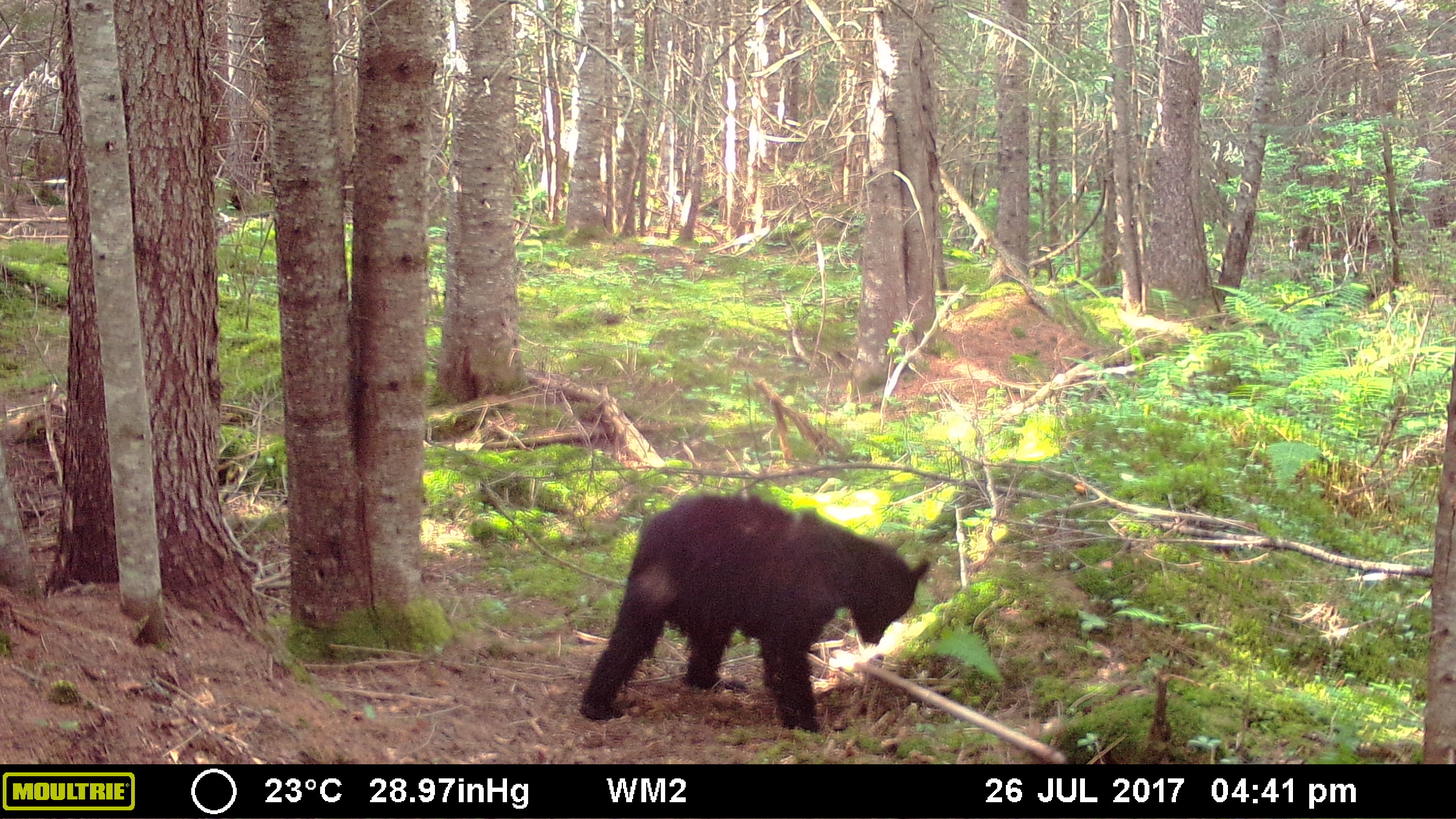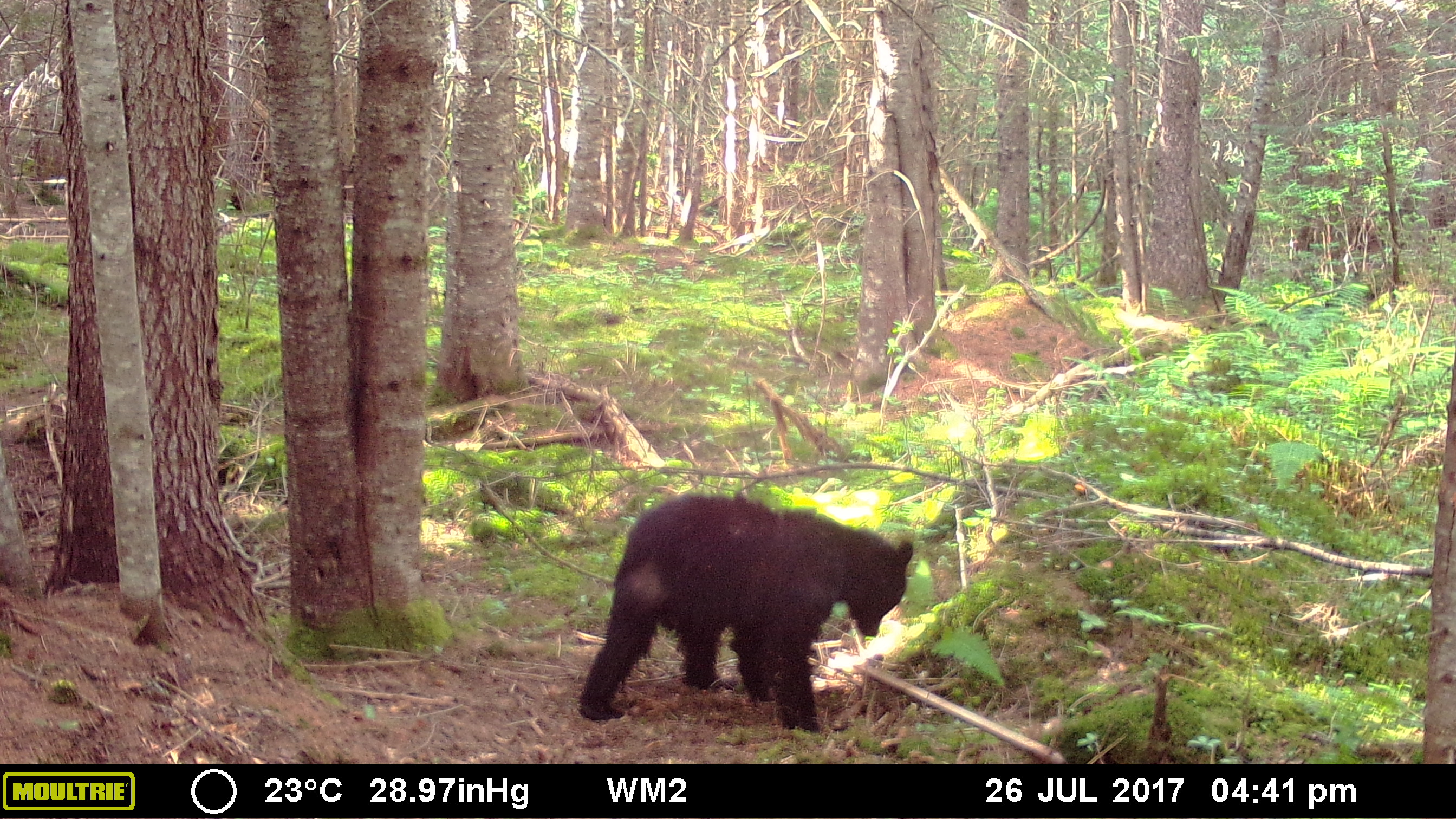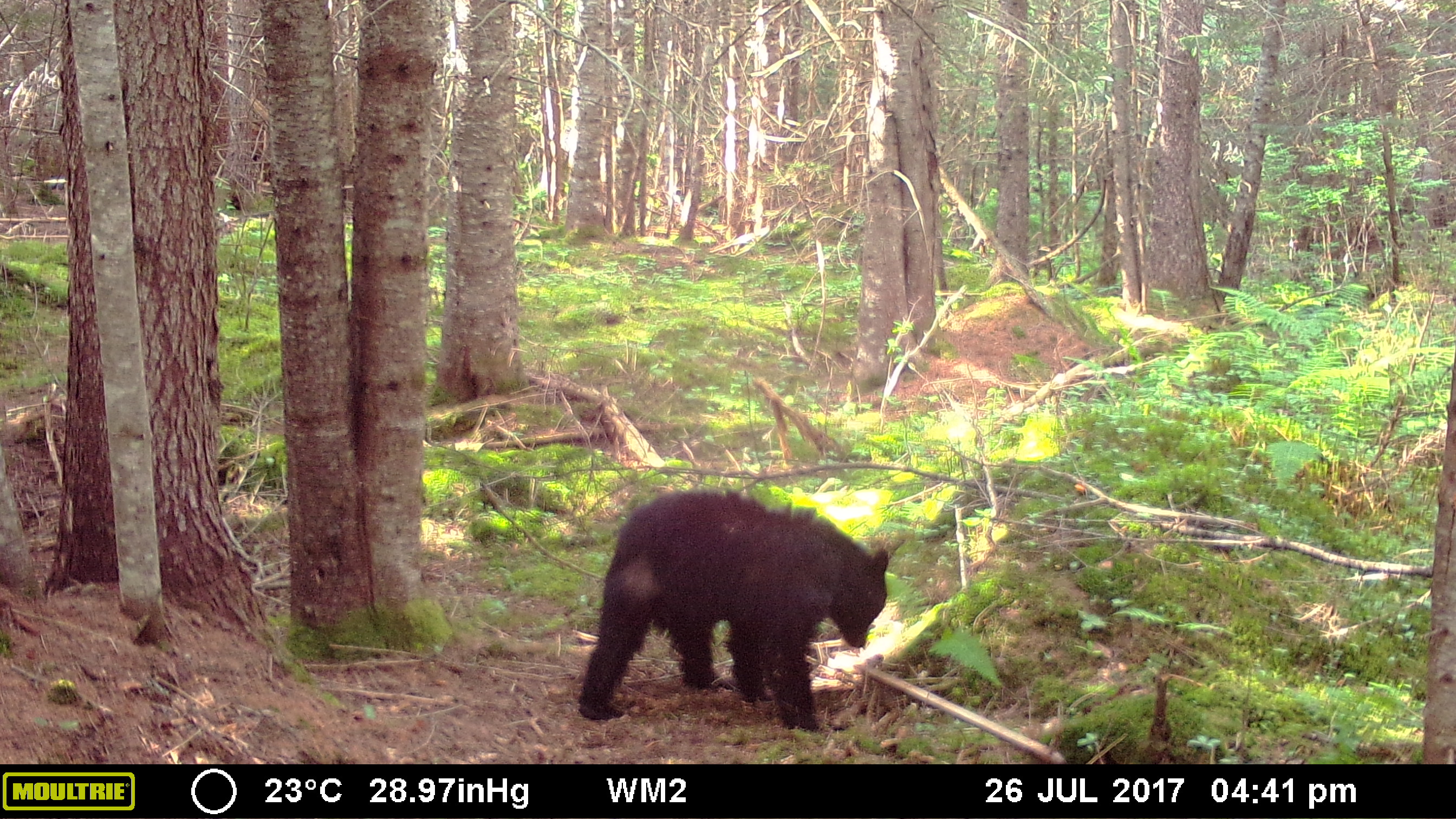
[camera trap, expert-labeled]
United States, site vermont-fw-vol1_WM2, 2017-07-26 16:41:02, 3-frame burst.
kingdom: Animalia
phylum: Chordata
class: Mammalia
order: Carnivora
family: Ursidae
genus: Ursus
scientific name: Ursus americanus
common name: black bear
Black bear (Ursus americanus).